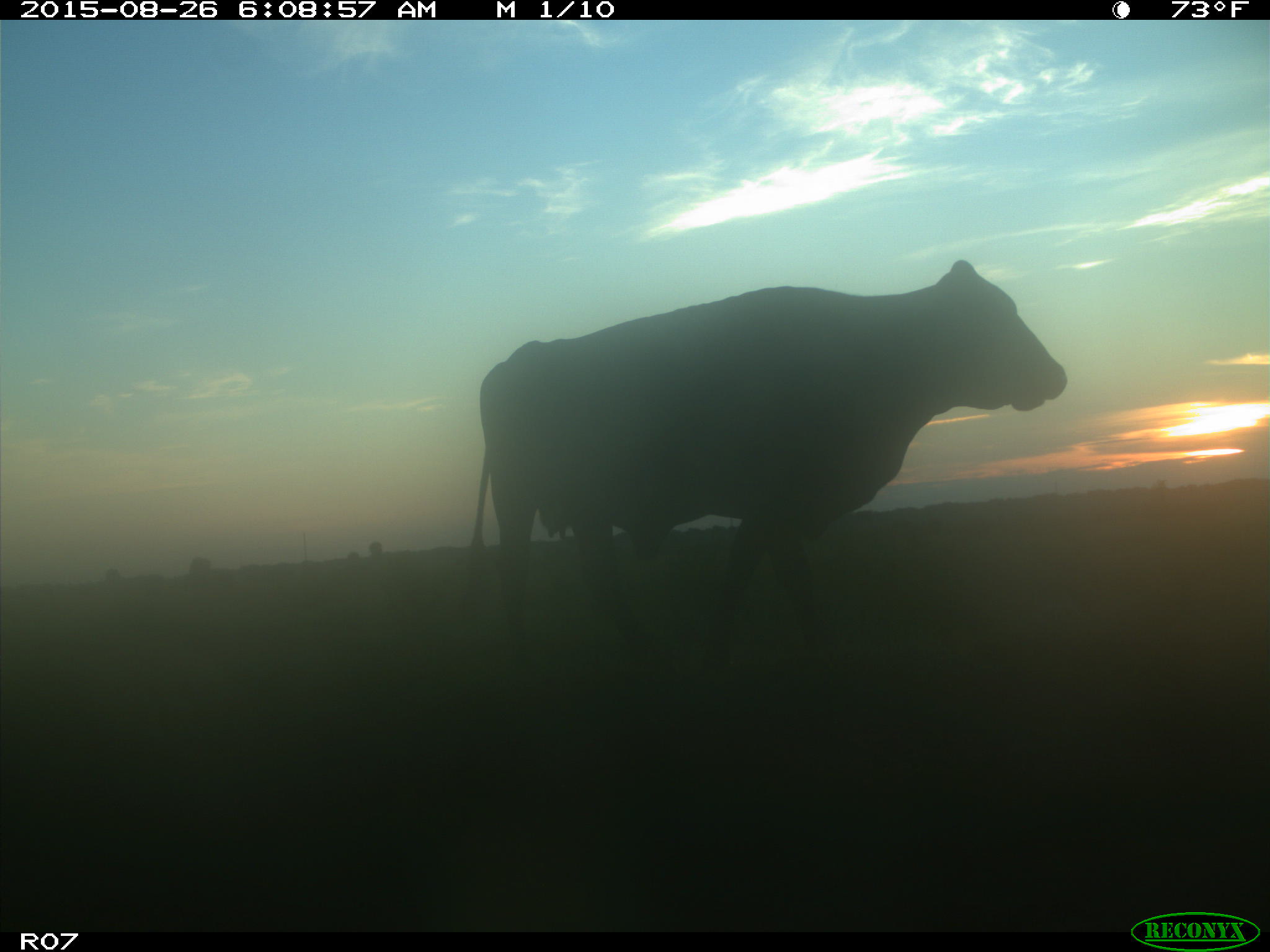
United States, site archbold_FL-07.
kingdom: Animalia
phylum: Chordata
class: Mammalia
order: Artiodactyla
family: Bovidae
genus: Bos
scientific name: Bos taurus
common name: domestic cow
Bos taurus (domestic cow).